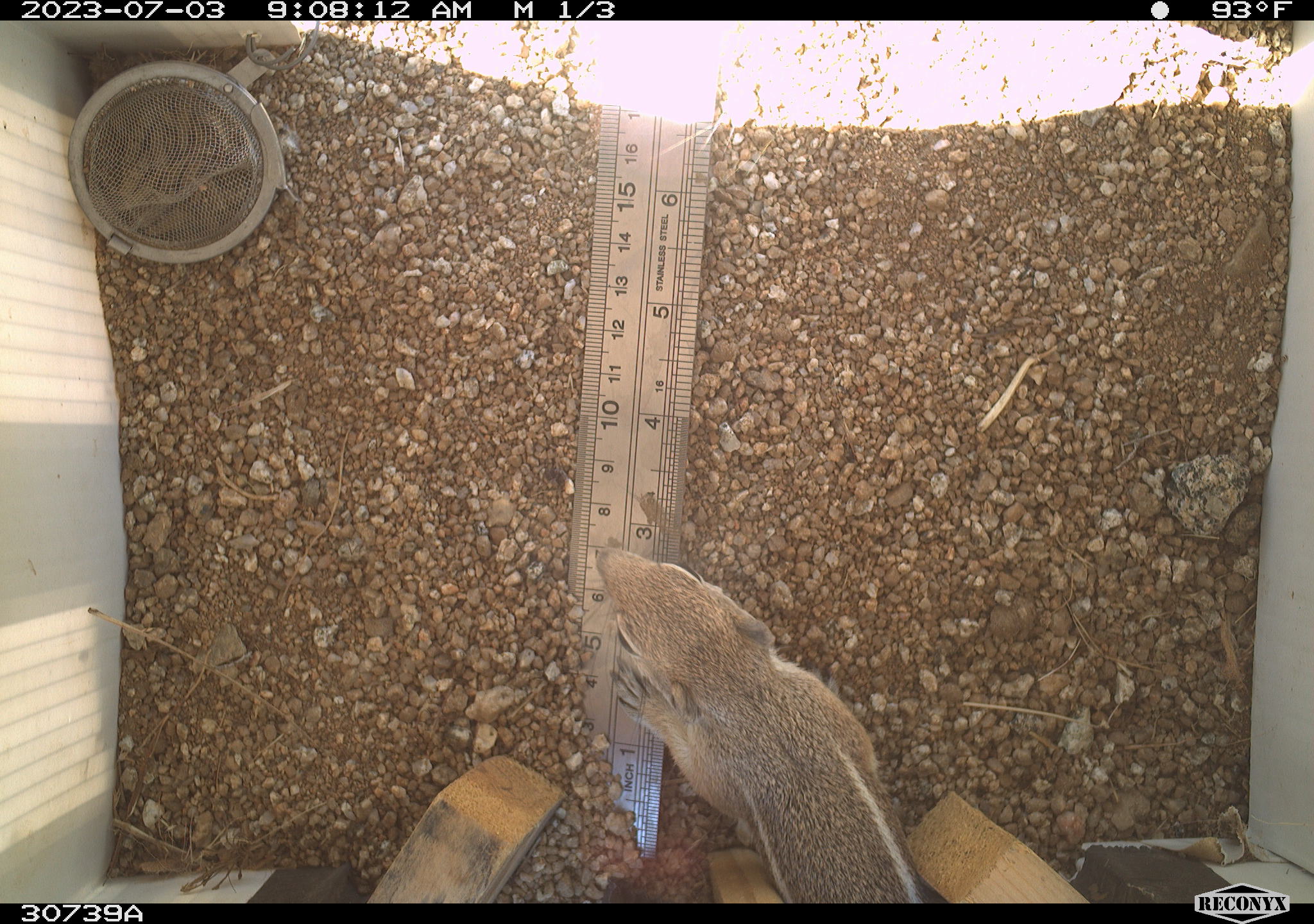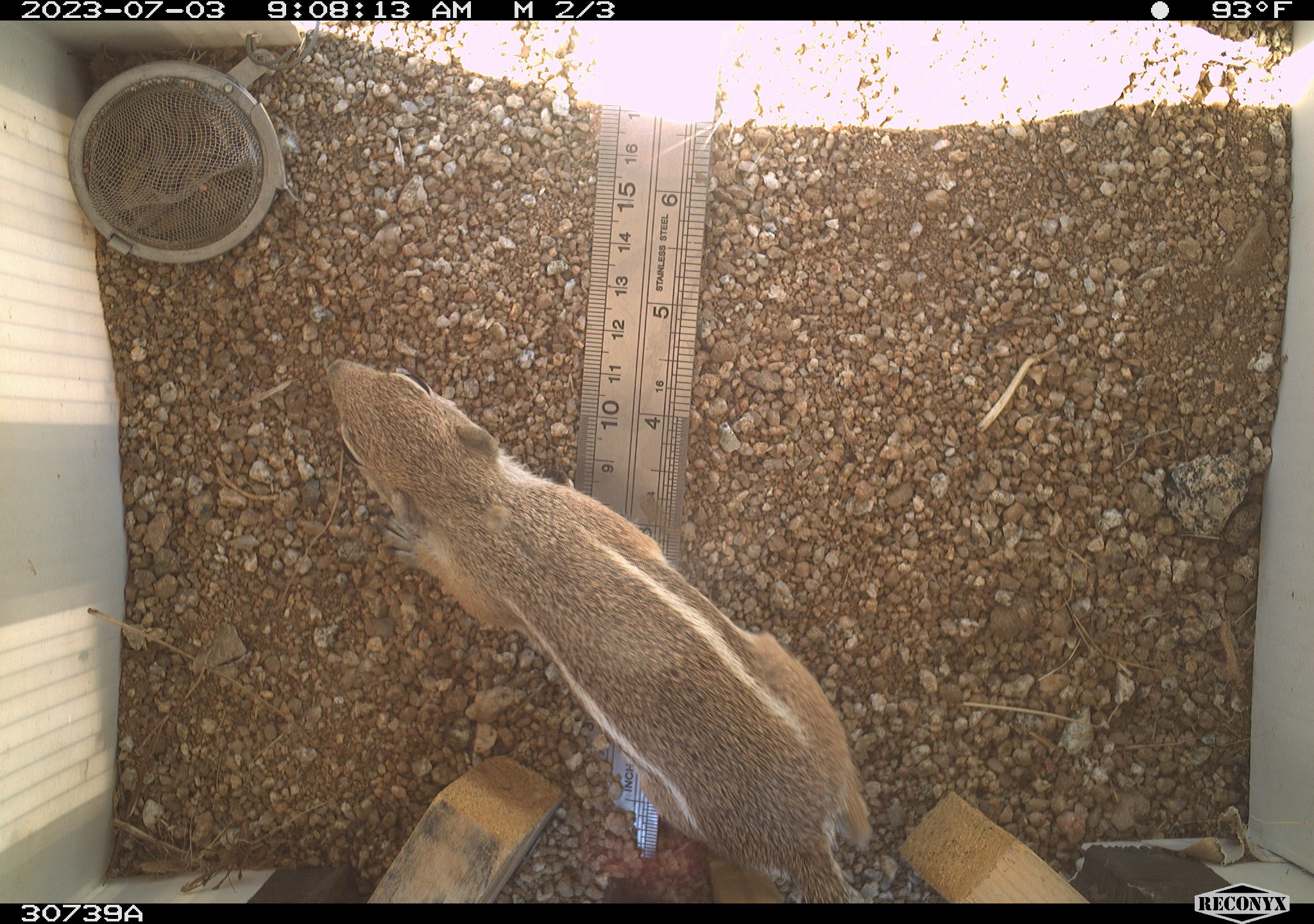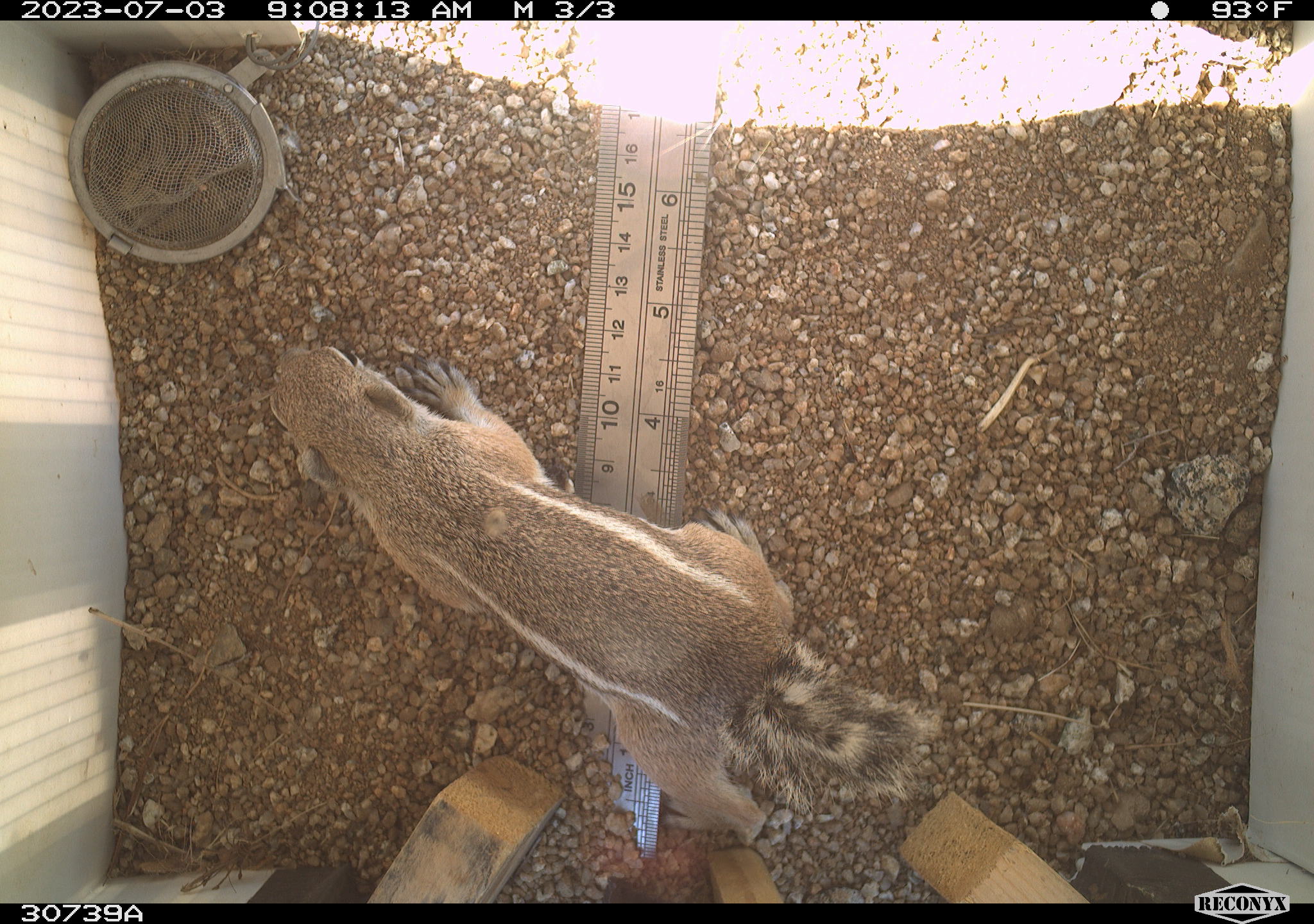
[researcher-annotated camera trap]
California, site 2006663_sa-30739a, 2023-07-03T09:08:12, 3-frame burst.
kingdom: Animalia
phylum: Chordata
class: Mammalia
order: Rodentia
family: Sciuridae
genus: Ammospermophilus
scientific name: Ammospermophilus leucurus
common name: white-tailed antelope squirrel